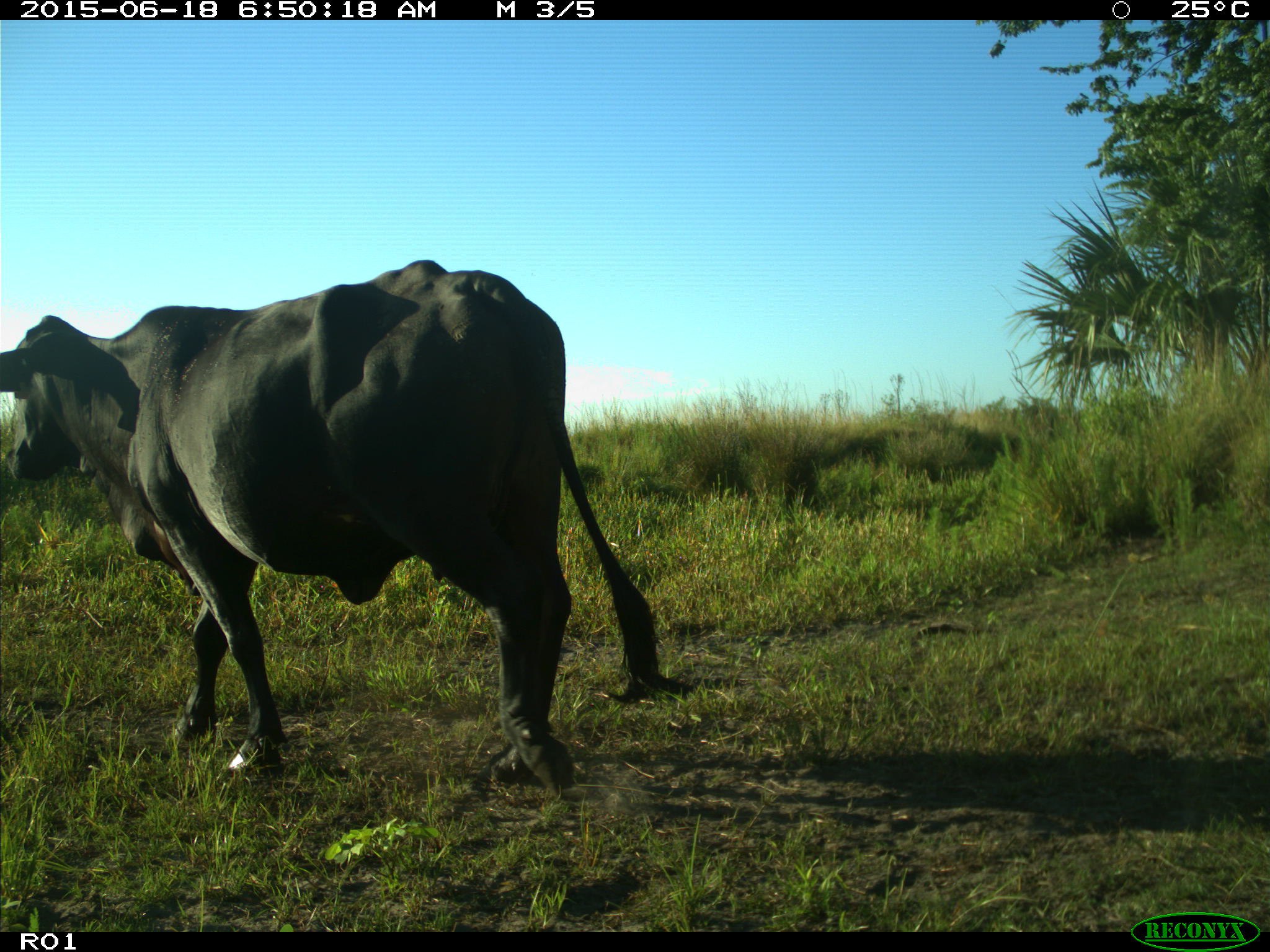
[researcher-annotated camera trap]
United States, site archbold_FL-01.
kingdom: Animalia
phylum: Chordata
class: Mammalia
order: Artiodactyla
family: Bovidae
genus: Bos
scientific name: Bos taurus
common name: domestic cow